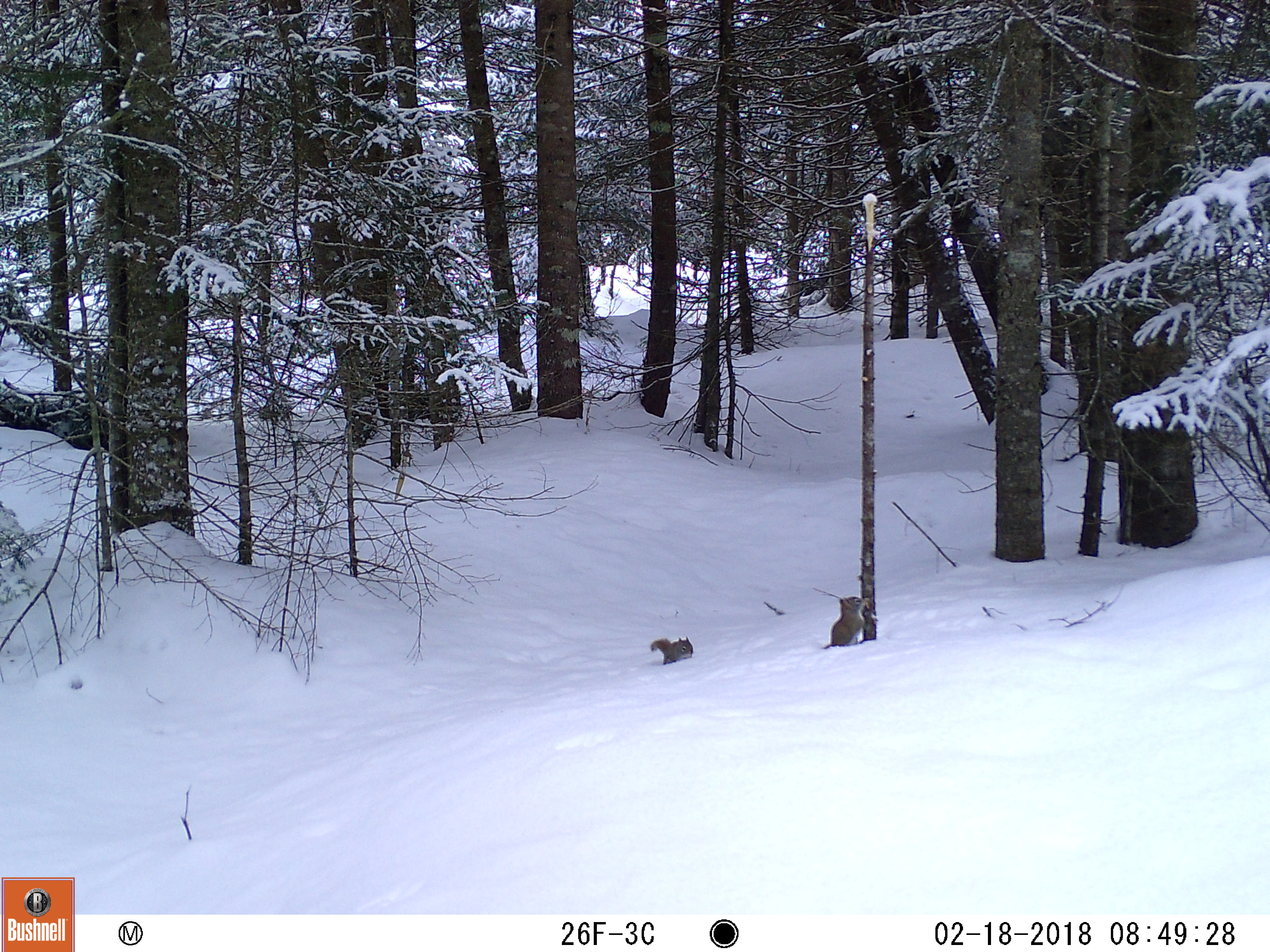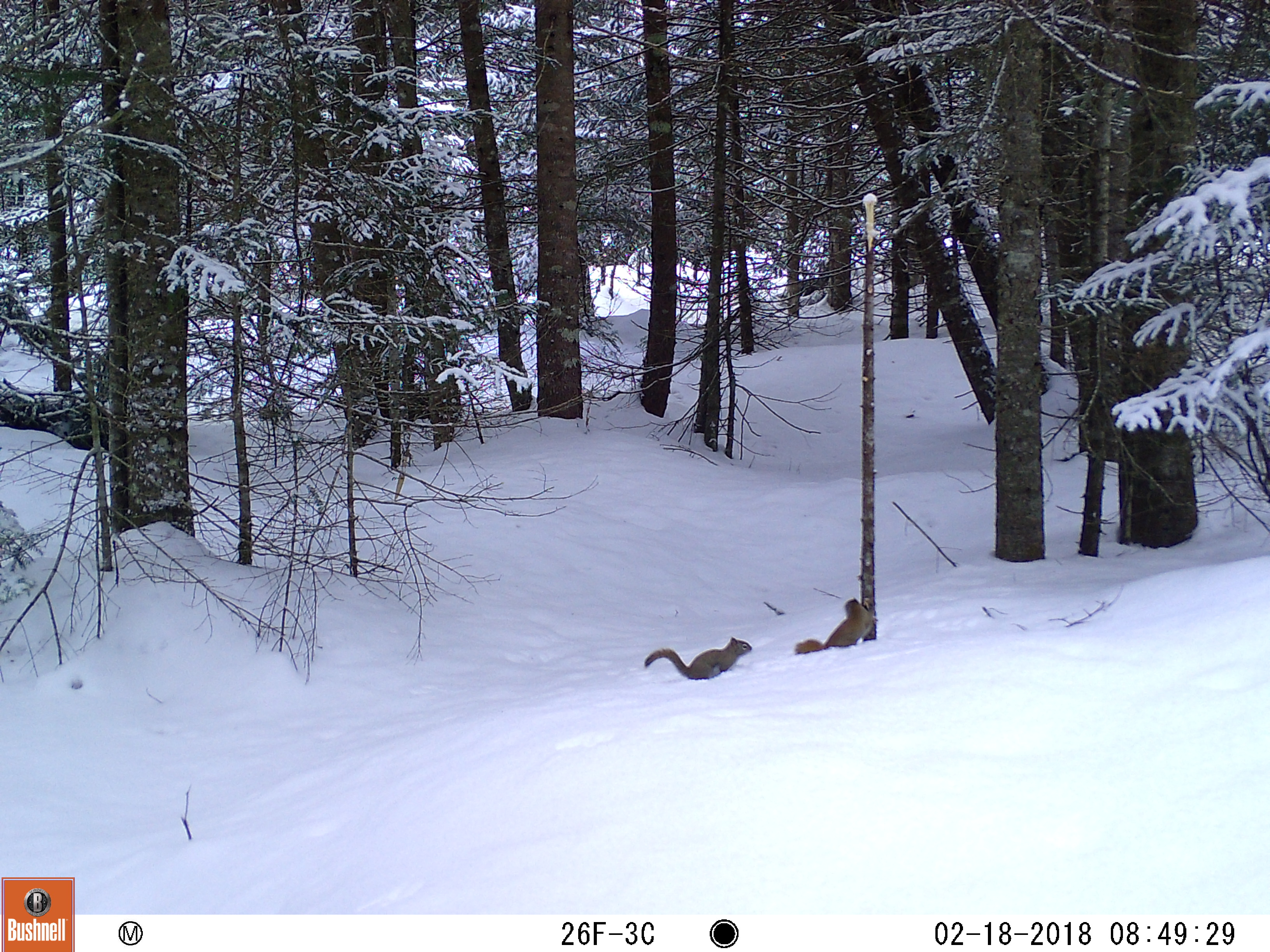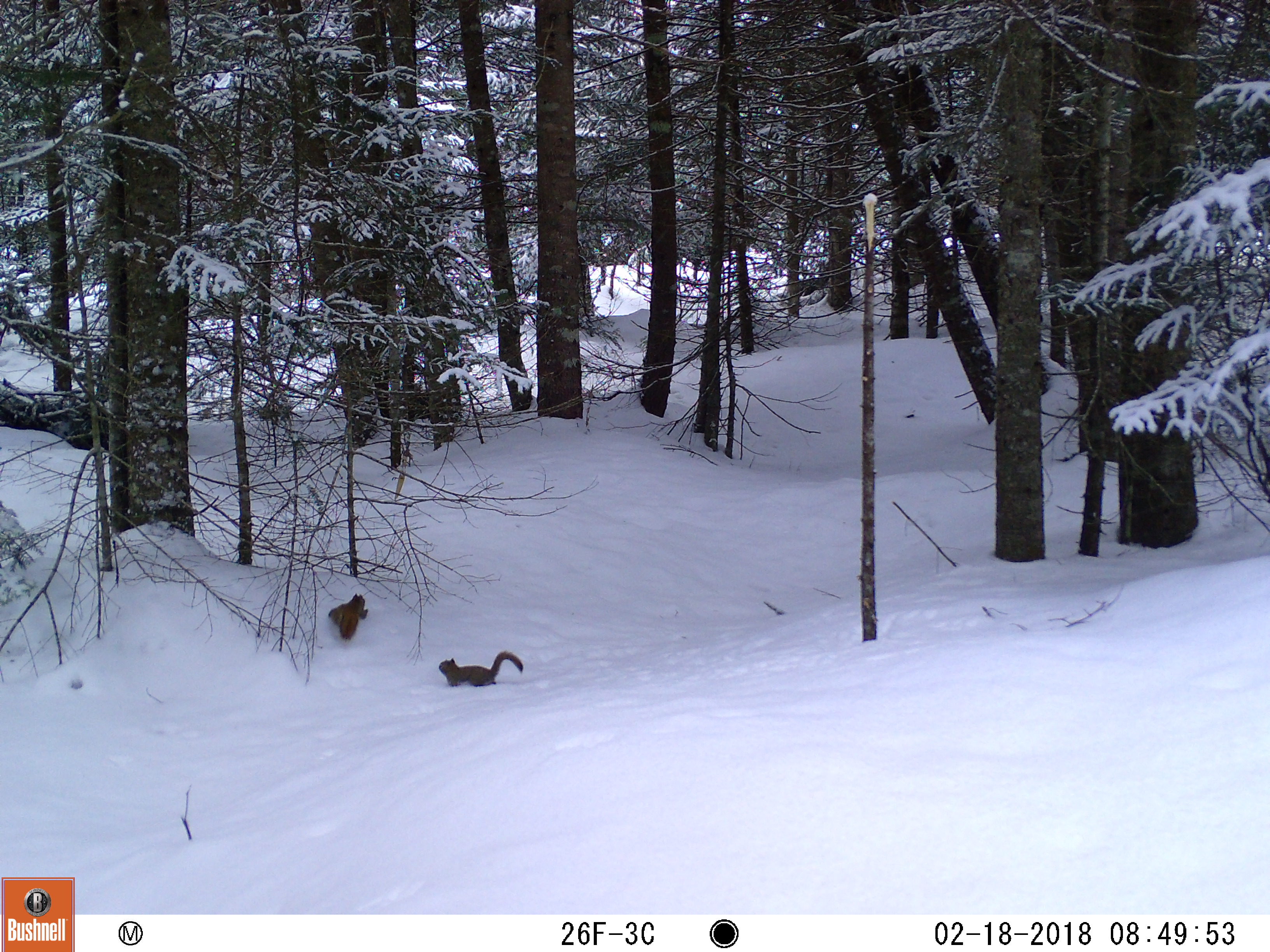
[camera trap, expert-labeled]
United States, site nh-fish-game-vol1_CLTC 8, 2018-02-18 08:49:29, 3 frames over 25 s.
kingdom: Animalia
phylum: Chordata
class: Mammalia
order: Rodentia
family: Sciuridae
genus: Tamiasciurus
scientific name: Tamiasciurus hudsonicus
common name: red squirrel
Red squirrel (Tamiasciurus hudsonicus).